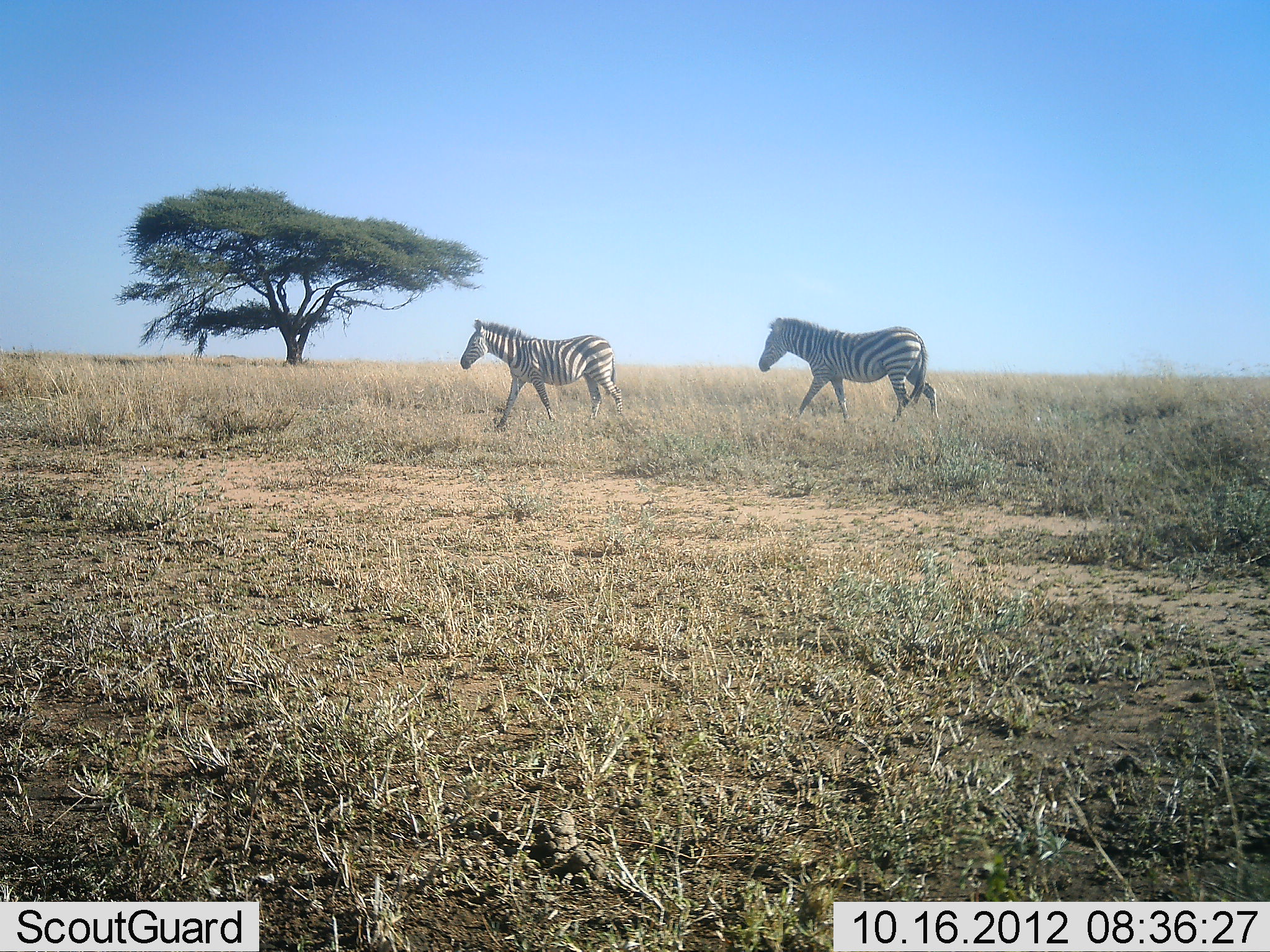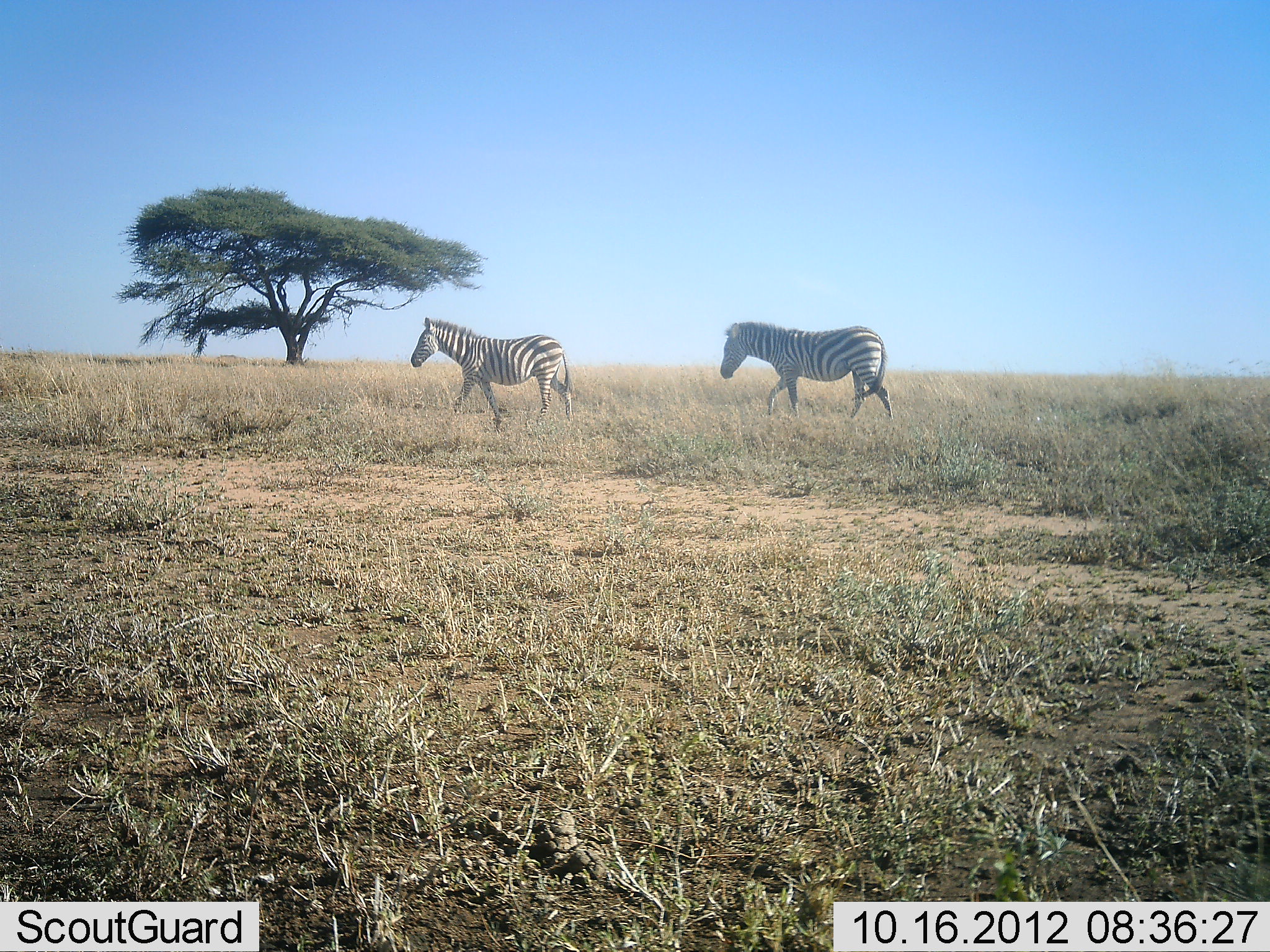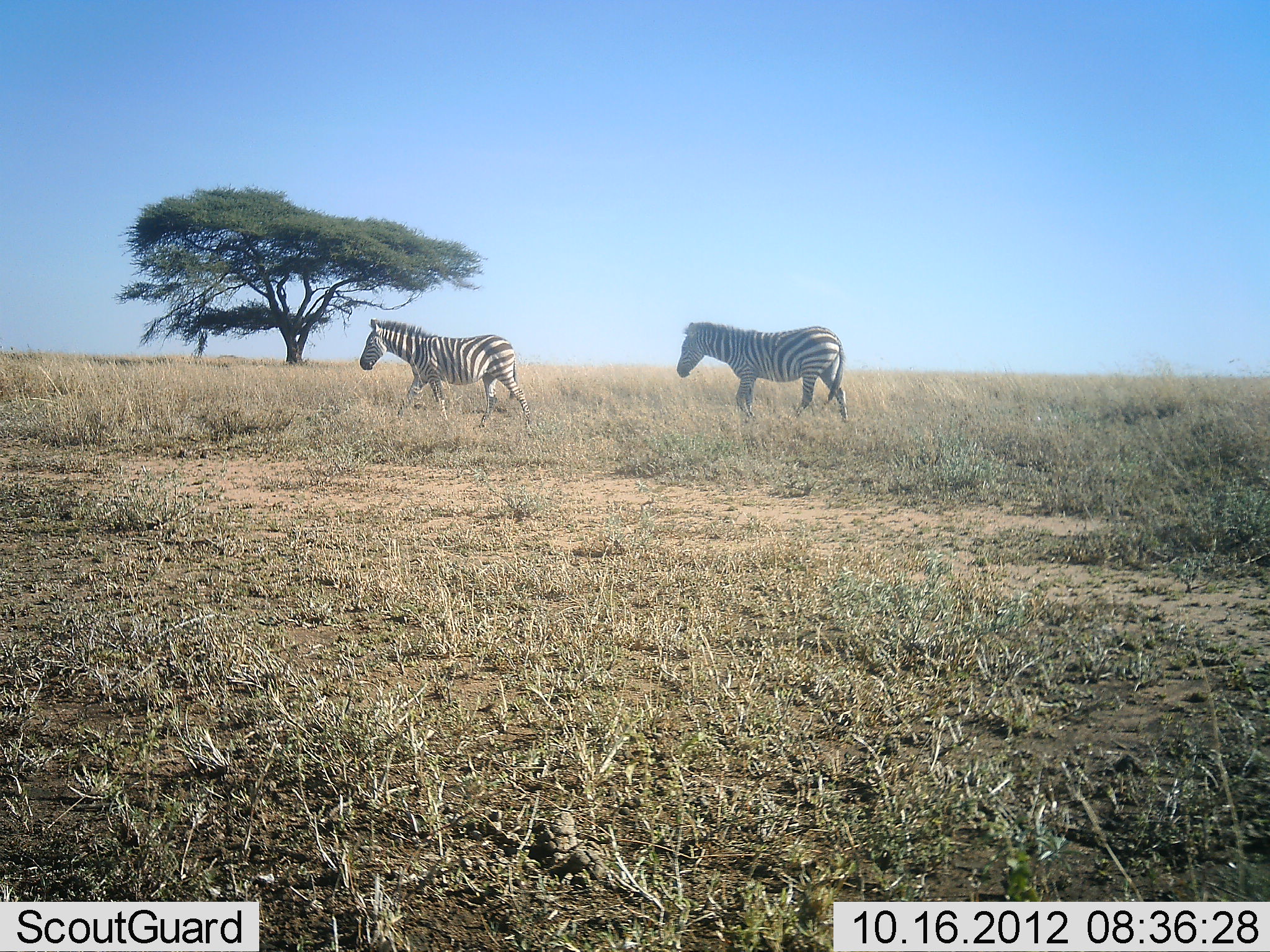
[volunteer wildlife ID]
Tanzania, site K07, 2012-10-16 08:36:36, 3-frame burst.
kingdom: Animalia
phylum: Chordata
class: Mammalia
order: Perissodactyla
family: Equidae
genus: Equus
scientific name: Equus quagga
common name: plains zebra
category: zebra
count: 2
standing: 0%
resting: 0%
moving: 100%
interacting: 0%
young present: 0%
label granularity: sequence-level